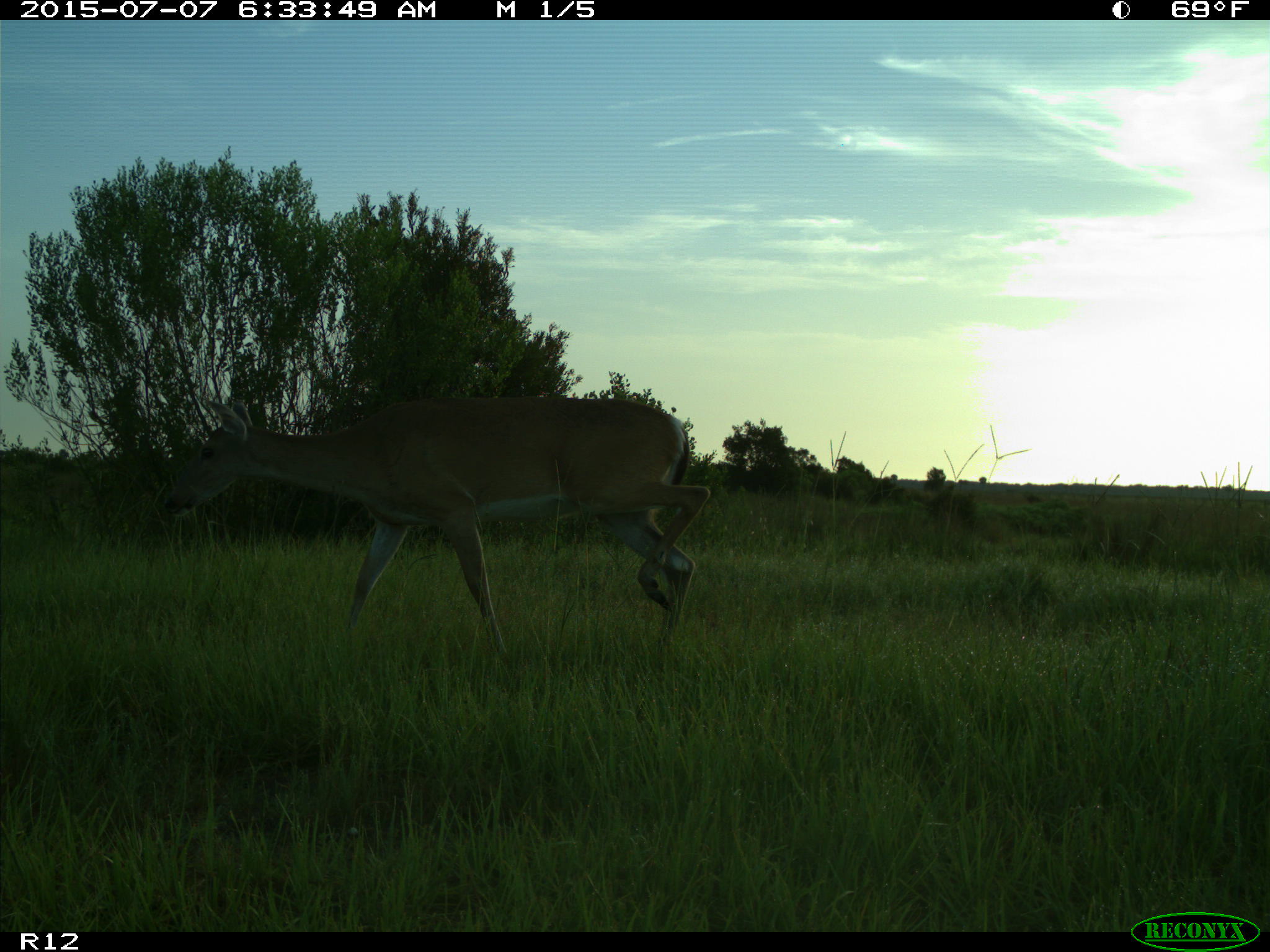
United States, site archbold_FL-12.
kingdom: Animalia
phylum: Chordata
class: Mammalia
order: Artiodactyla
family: Cervidae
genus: Odocoileus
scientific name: Odocoileus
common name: deer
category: unidentified deer